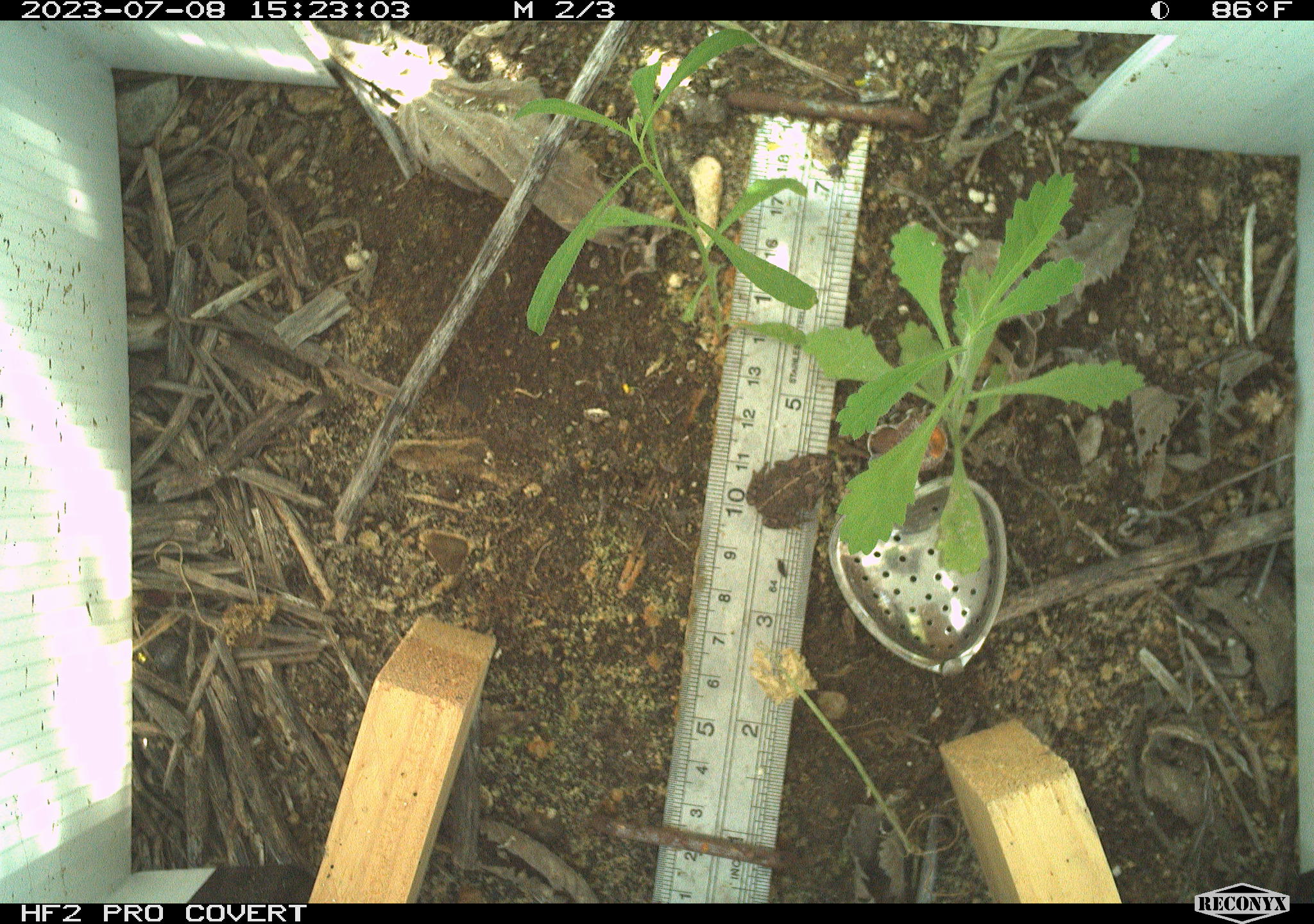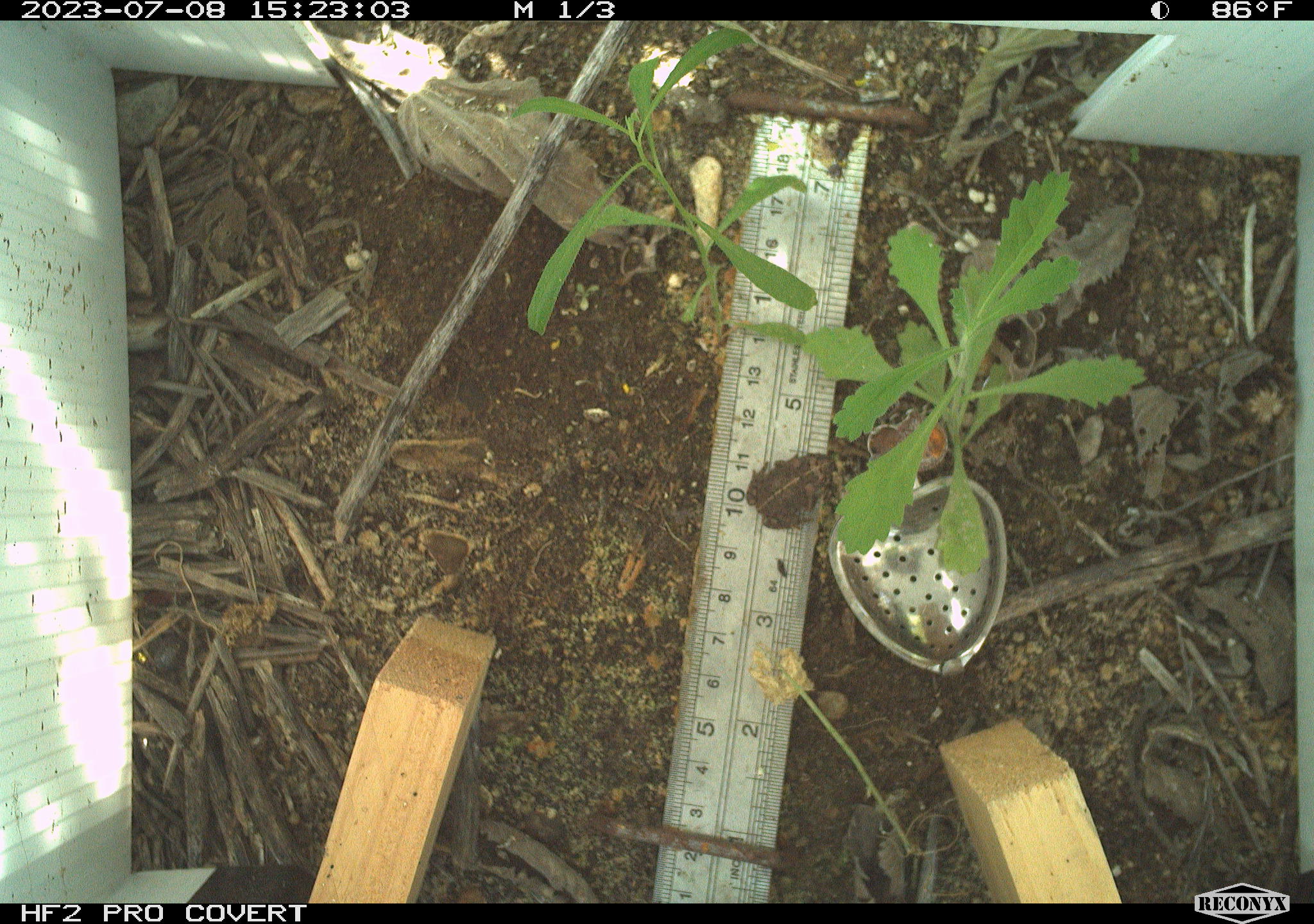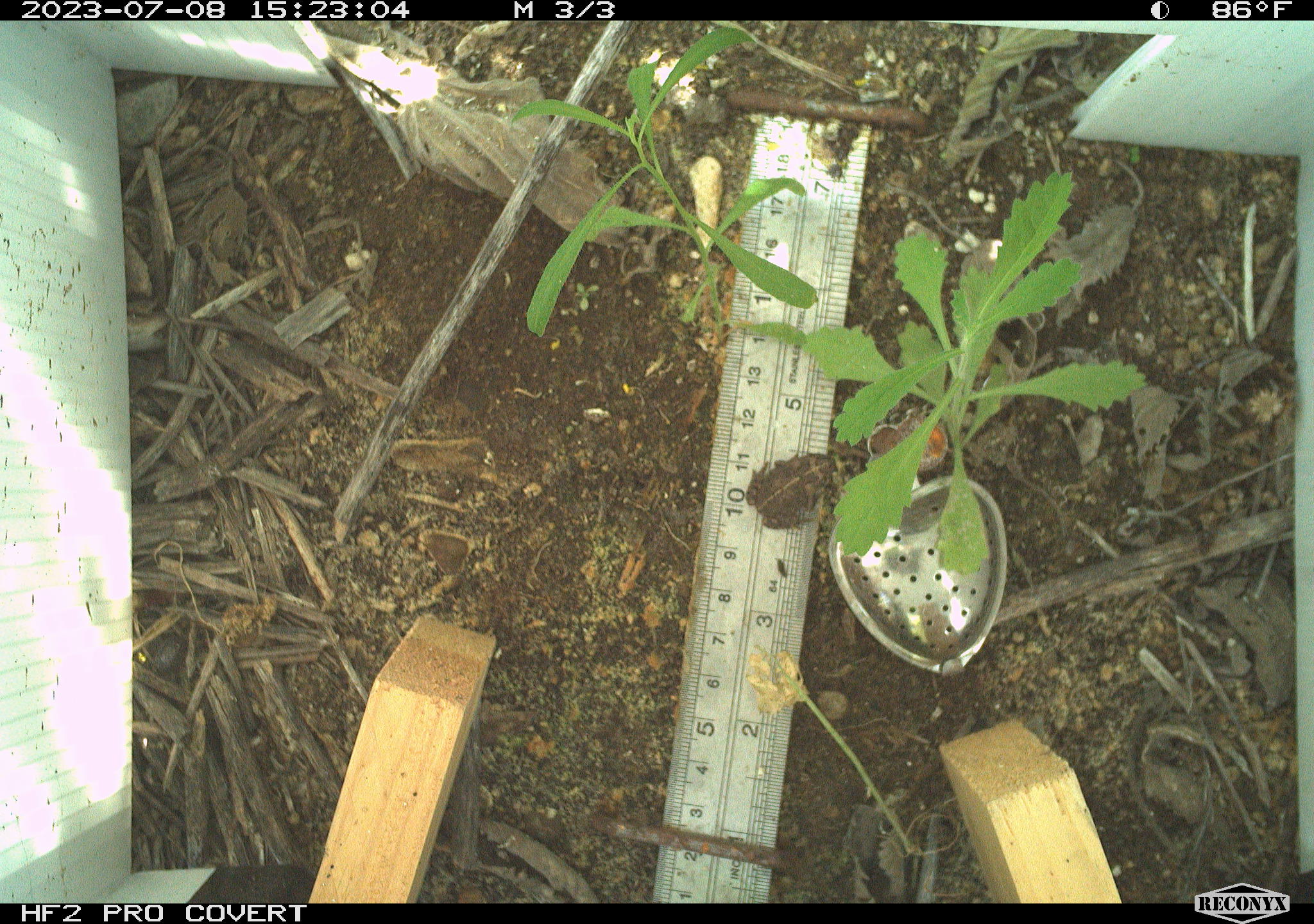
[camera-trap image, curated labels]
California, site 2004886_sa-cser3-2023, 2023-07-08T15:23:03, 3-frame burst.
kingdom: Animalia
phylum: Chordata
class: Amphibia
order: Anura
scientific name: Anura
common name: frogs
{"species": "frogs (Anura)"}